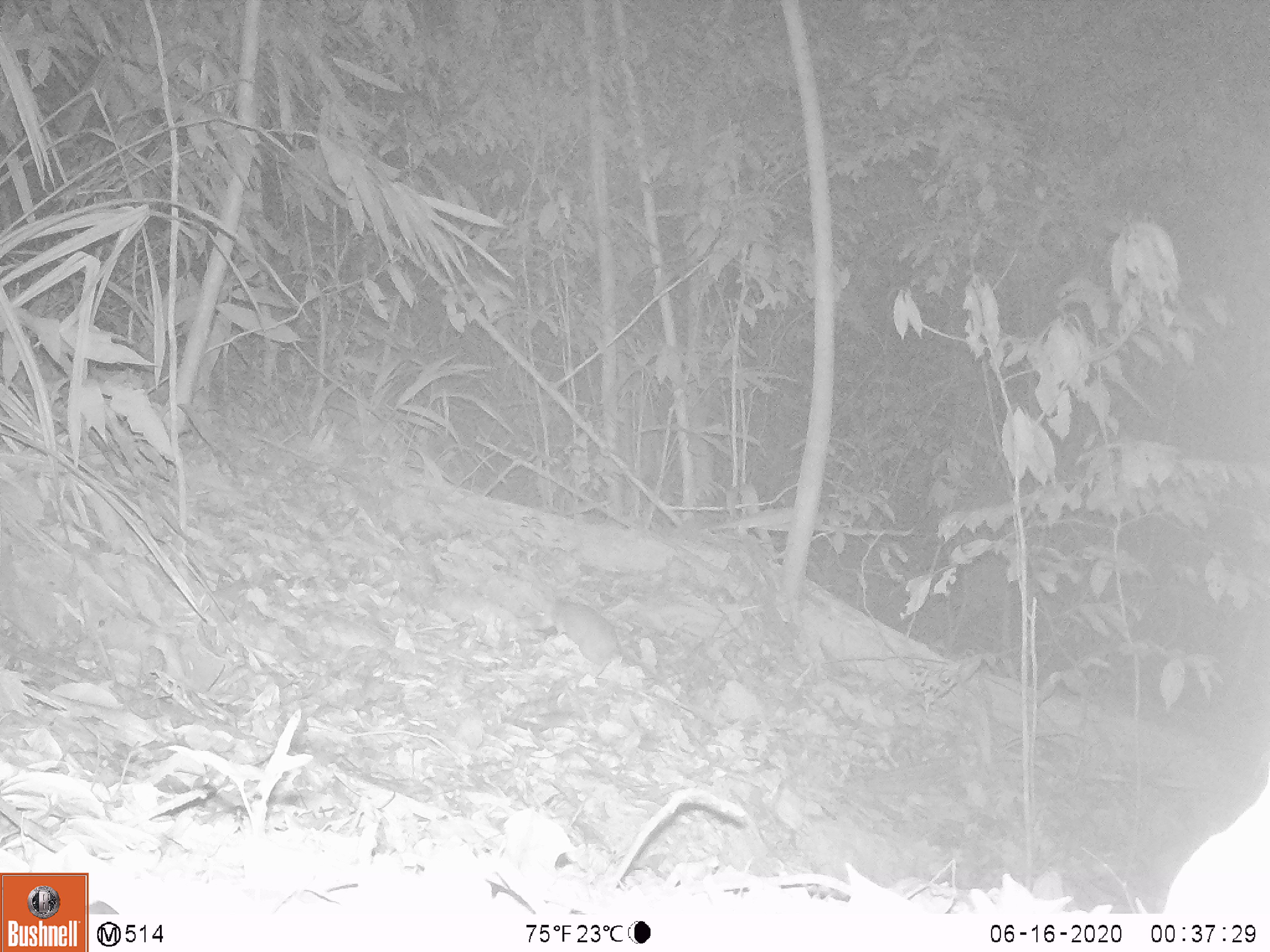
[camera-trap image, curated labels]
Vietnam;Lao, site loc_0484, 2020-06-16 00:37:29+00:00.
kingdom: Animalia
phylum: Chordata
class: Mammalia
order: Rodentia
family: Muridae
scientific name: Muridae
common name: old-world mice and rats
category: unidentified murid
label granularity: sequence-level